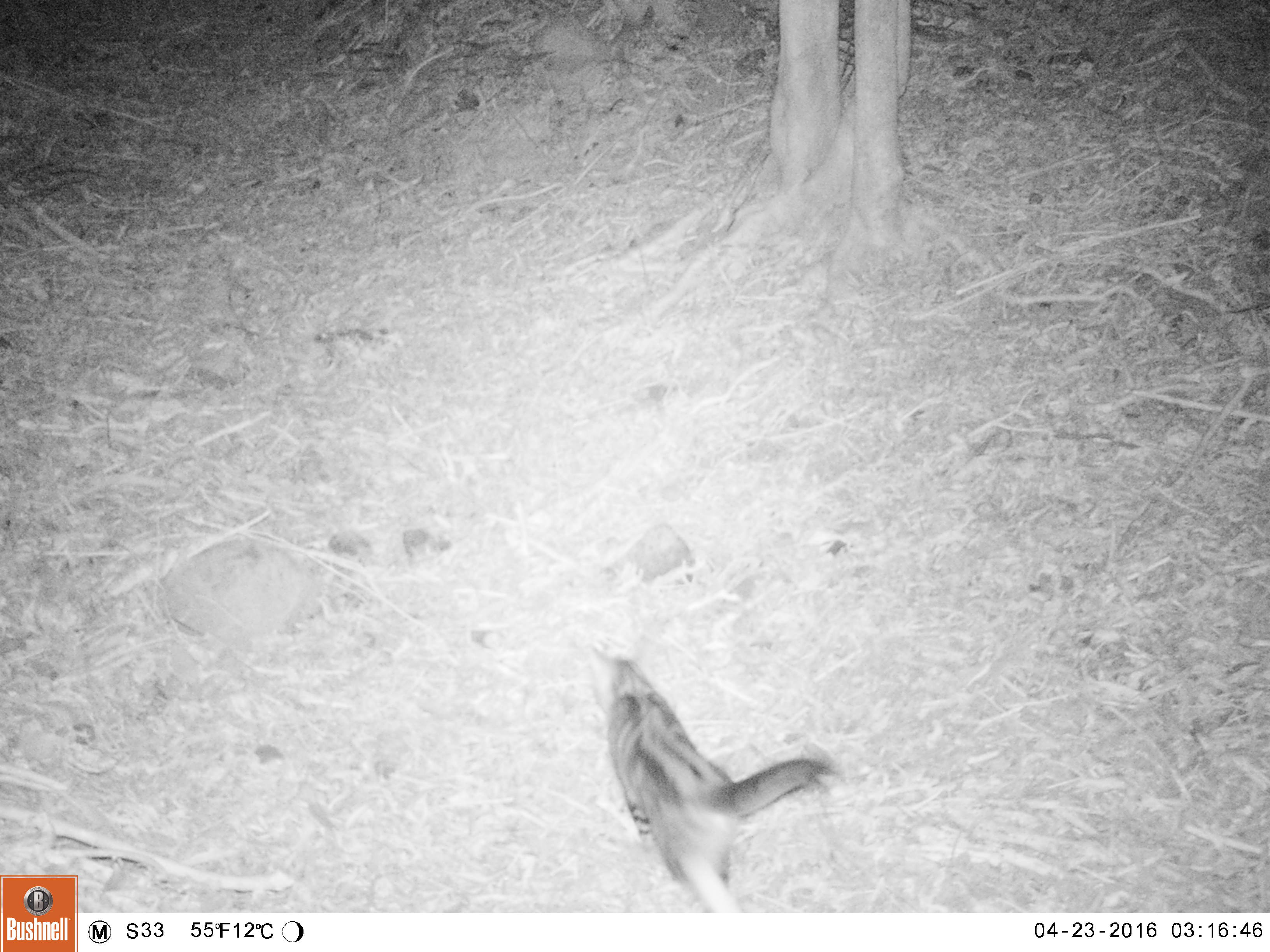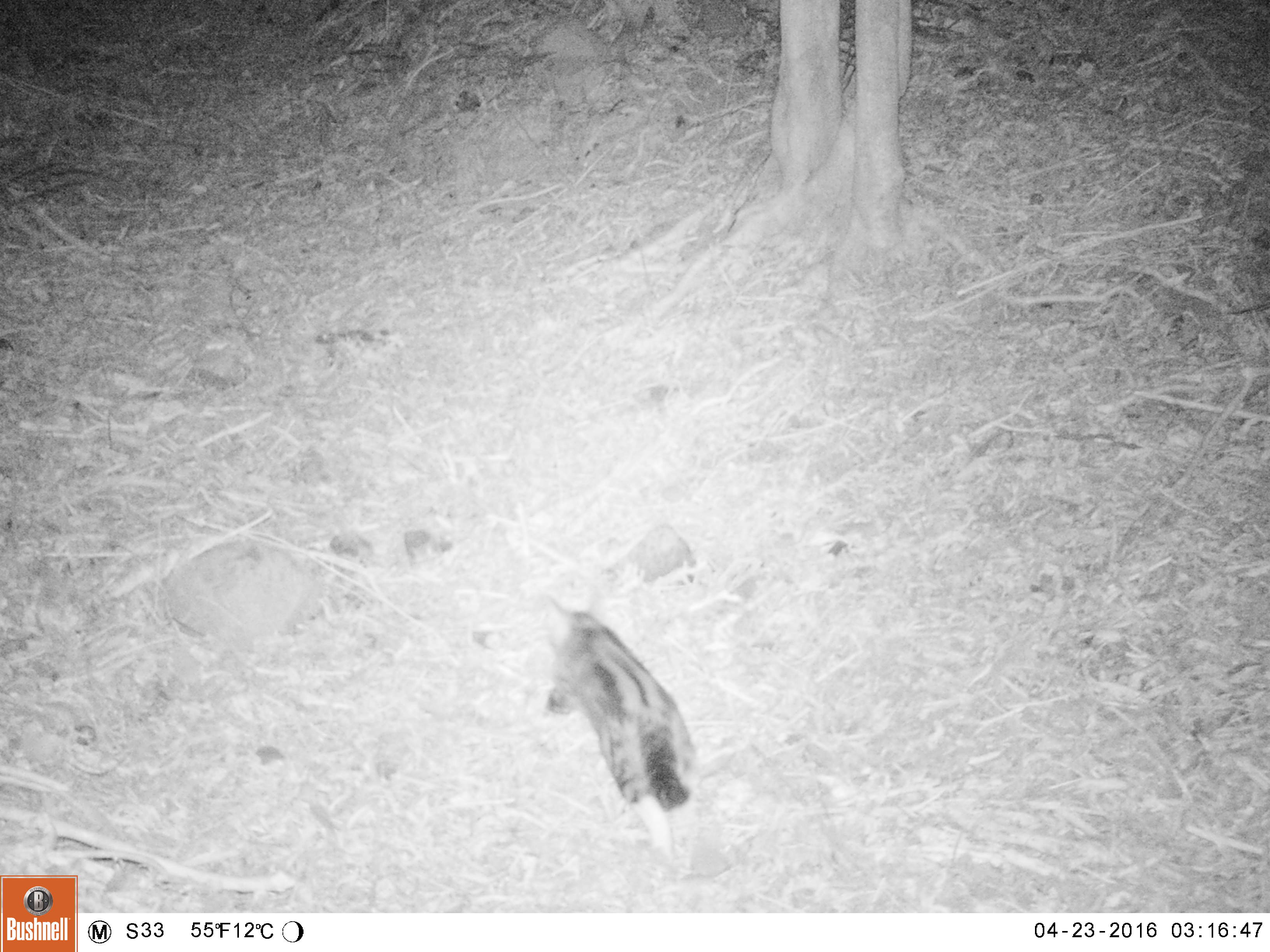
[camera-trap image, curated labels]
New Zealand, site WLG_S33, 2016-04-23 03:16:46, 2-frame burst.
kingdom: Animalia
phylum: Chordata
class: Mammalia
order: Carnivora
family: Felidae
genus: Felis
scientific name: Felis catus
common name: domestic cat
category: cat